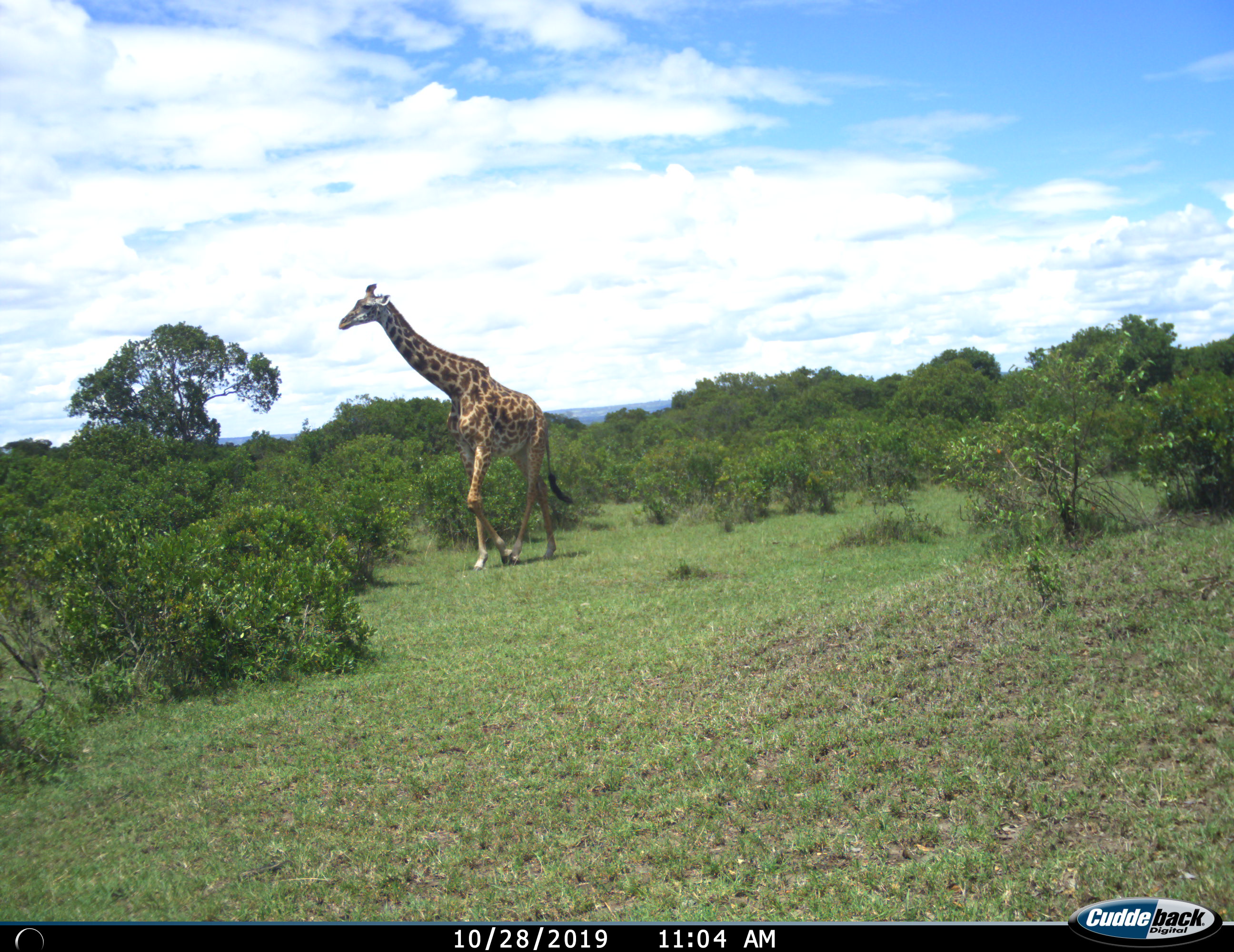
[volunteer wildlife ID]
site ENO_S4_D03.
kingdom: Animalia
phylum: Chordata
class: Mammalia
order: Artiodactyla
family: Giraffidae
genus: Giraffa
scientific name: Giraffa camelopardalis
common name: giraffe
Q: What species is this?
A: Giraffe (Giraffa camelopardalis).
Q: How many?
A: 1.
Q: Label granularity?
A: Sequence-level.